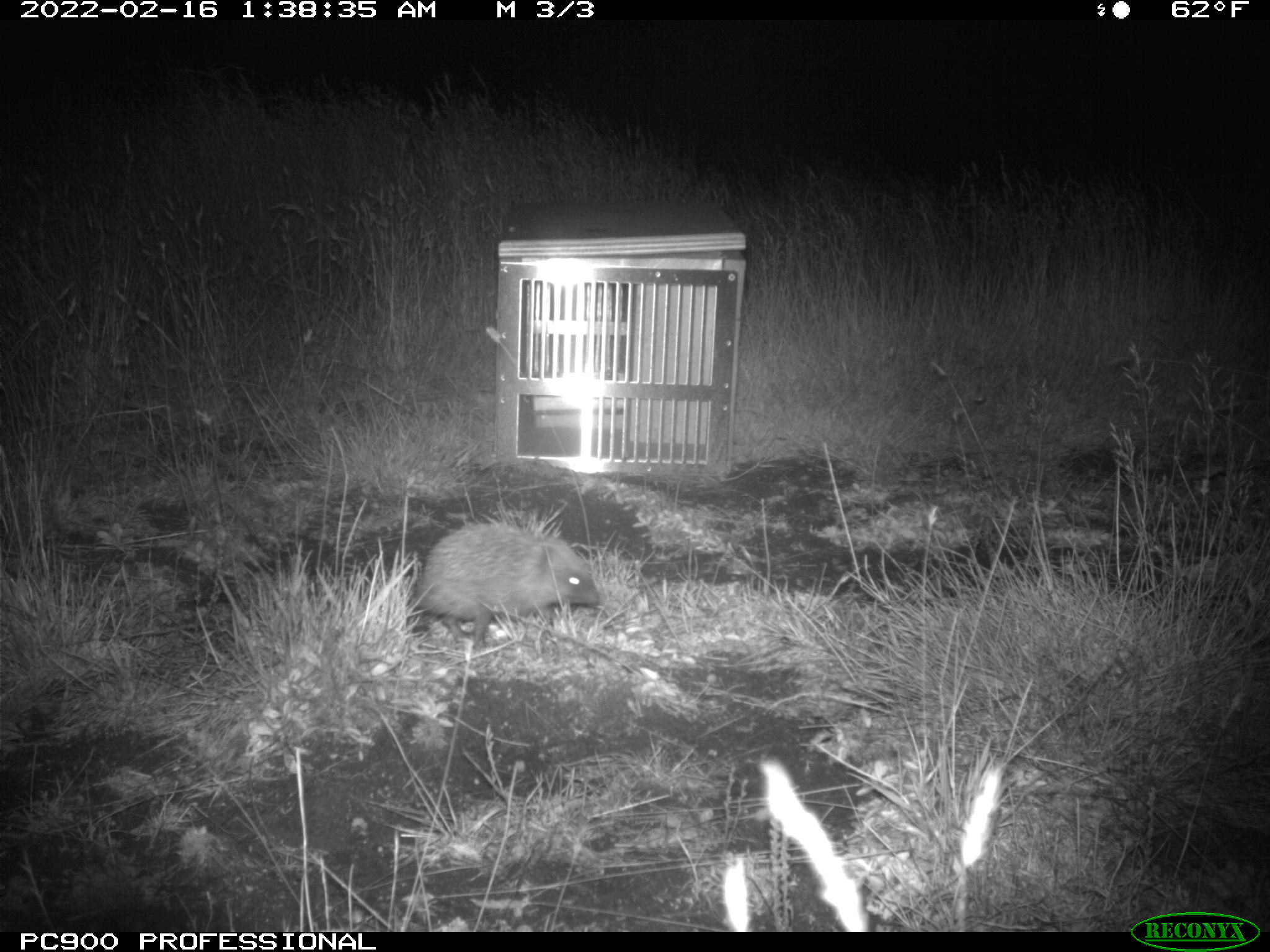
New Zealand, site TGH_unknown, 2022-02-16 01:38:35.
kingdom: Animalia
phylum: Chordata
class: Mammalia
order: Eulipotyphla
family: Erinaceidae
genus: Erinaceus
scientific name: Erinaceus europaeus europaeus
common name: european hedgehog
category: hedgehog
Hedgehog (european hedgehog) (Erinaceus europaeus europaeus).